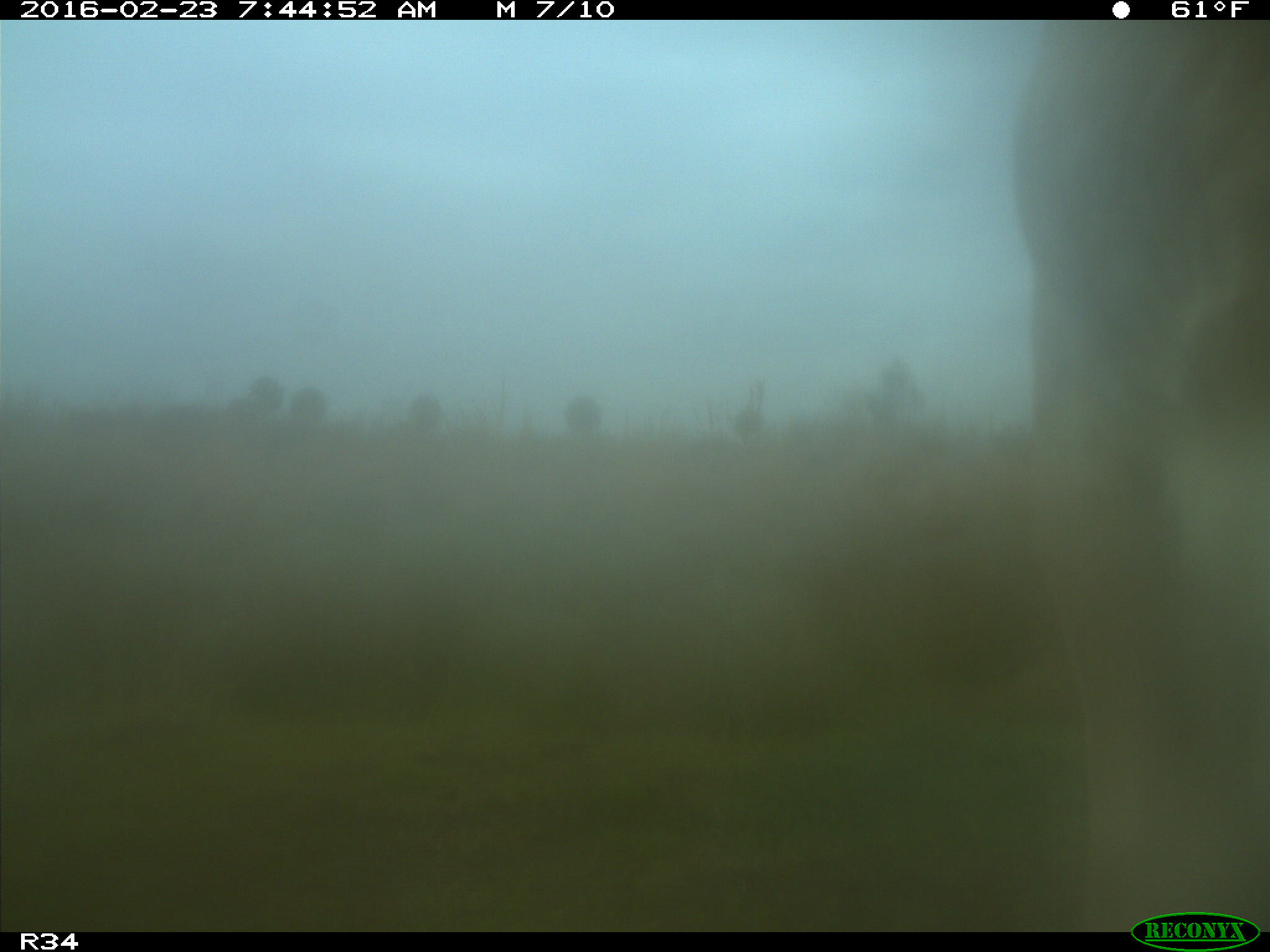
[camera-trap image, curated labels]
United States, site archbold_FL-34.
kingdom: Animalia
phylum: Chordata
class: Mammalia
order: Artiodactyla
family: Bovidae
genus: Bos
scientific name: Bos taurus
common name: domestic cow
Bos taurus (domestic cow).